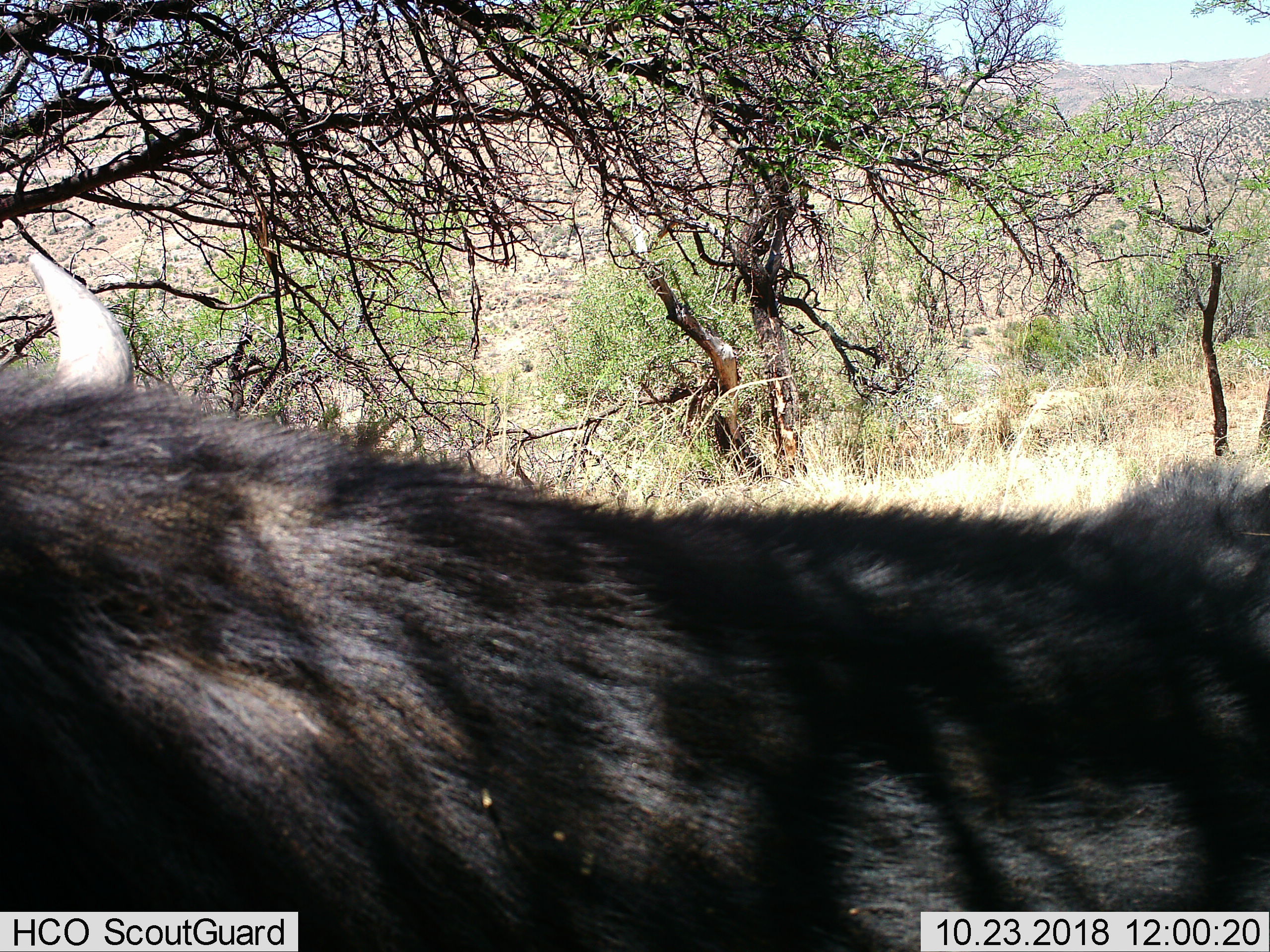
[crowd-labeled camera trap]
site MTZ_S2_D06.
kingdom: Animalia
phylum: Chordata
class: Mammalia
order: Artiodactyla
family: Bovidae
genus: Syncerus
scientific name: Syncerus caffer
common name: african buffalo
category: buffalo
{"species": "buffalo (african buffalo) (Syncerus caffer)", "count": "1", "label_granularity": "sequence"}